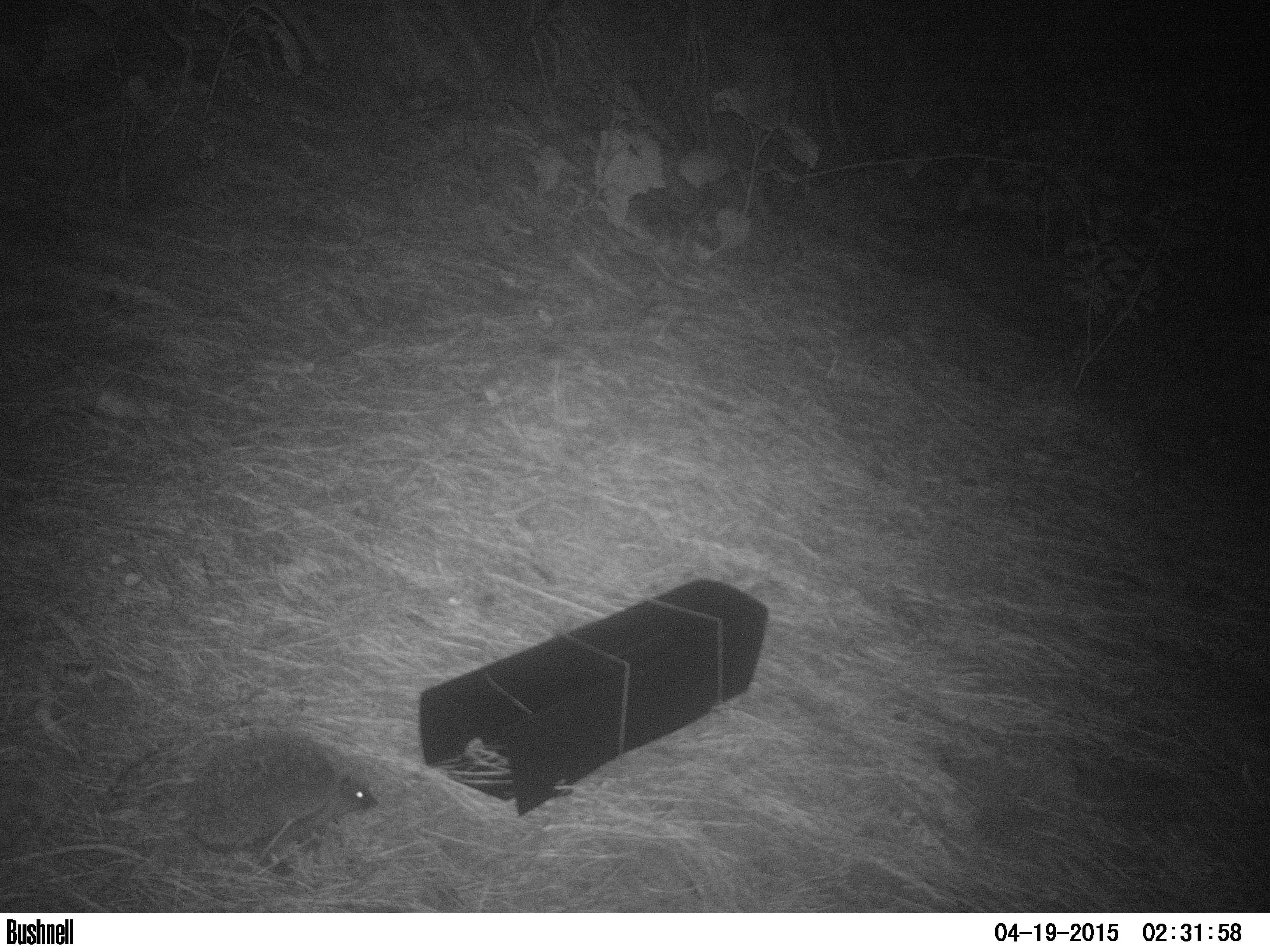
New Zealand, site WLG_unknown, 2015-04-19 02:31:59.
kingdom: Animalia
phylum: Chordata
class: Mammalia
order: Eulipotyphla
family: Erinaceidae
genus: Erinaceus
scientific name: Erinaceus europaeus europaeus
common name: european hedgehog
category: hedgehog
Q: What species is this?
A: Hedgehog (european hedgehog) (Erinaceus europaeus europaeus).